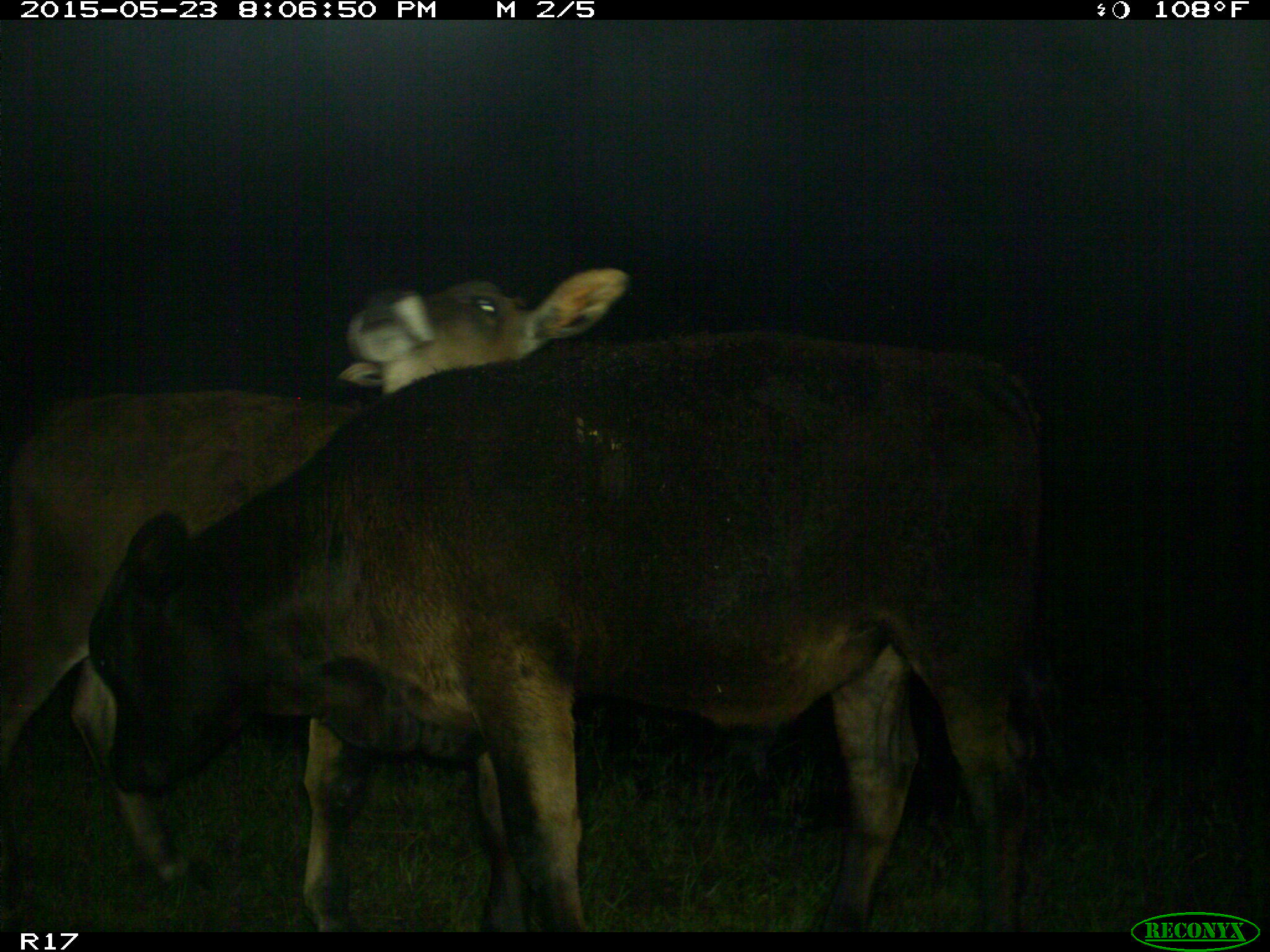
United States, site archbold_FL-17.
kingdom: Animalia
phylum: Chordata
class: Mammalia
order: Artiodactyla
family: Bovidae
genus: Bos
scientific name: Bos taurus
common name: domestic cow